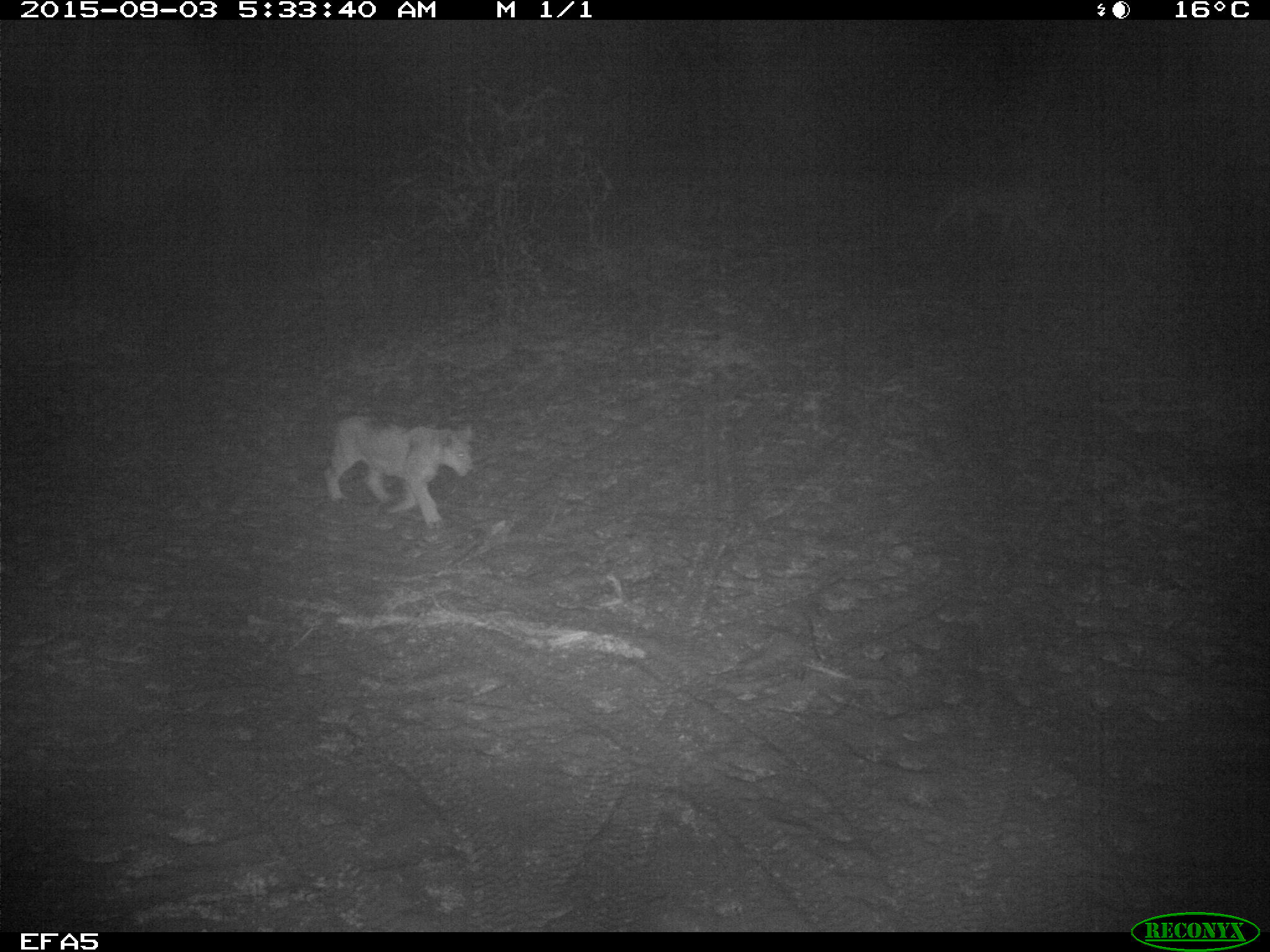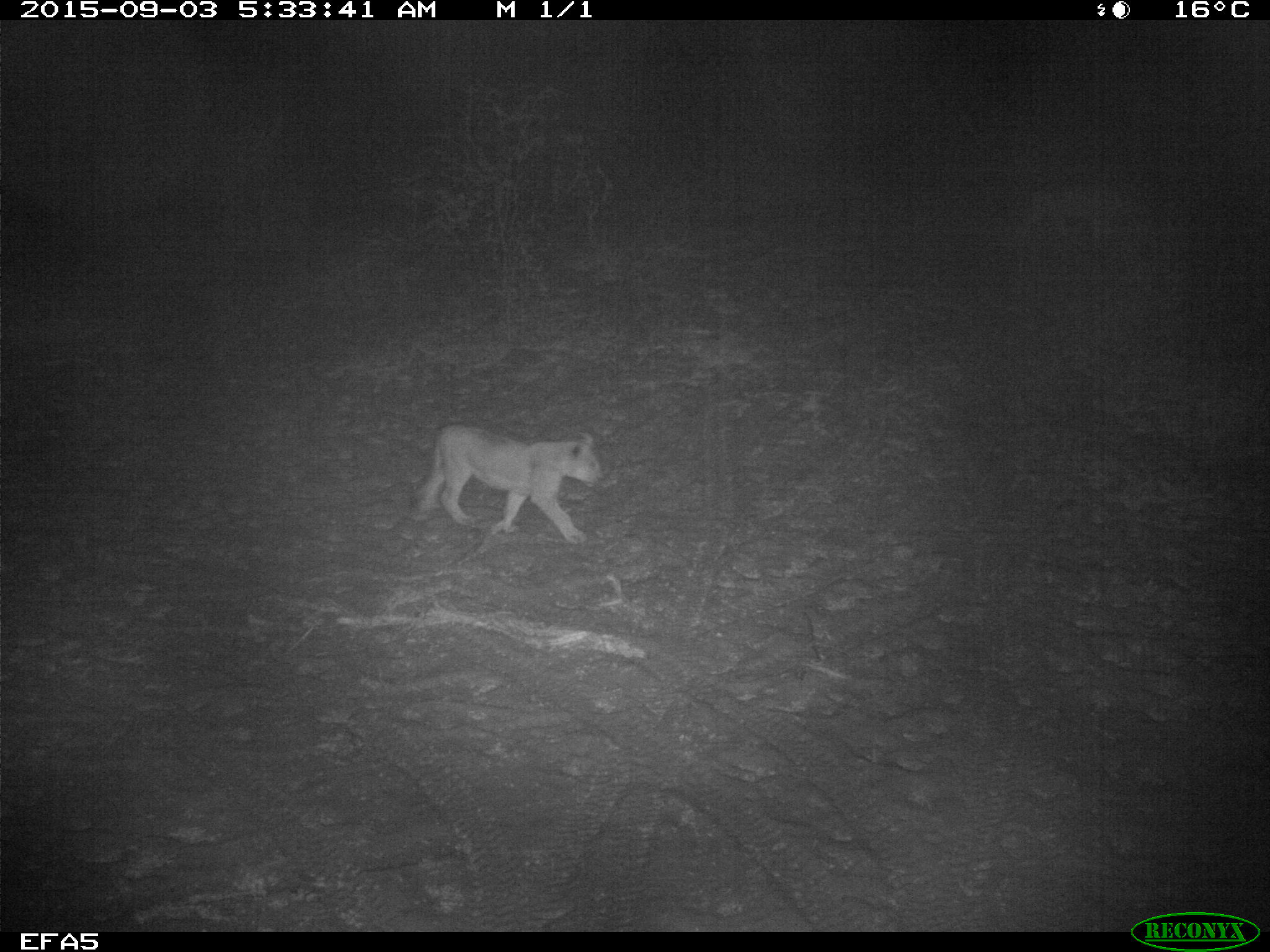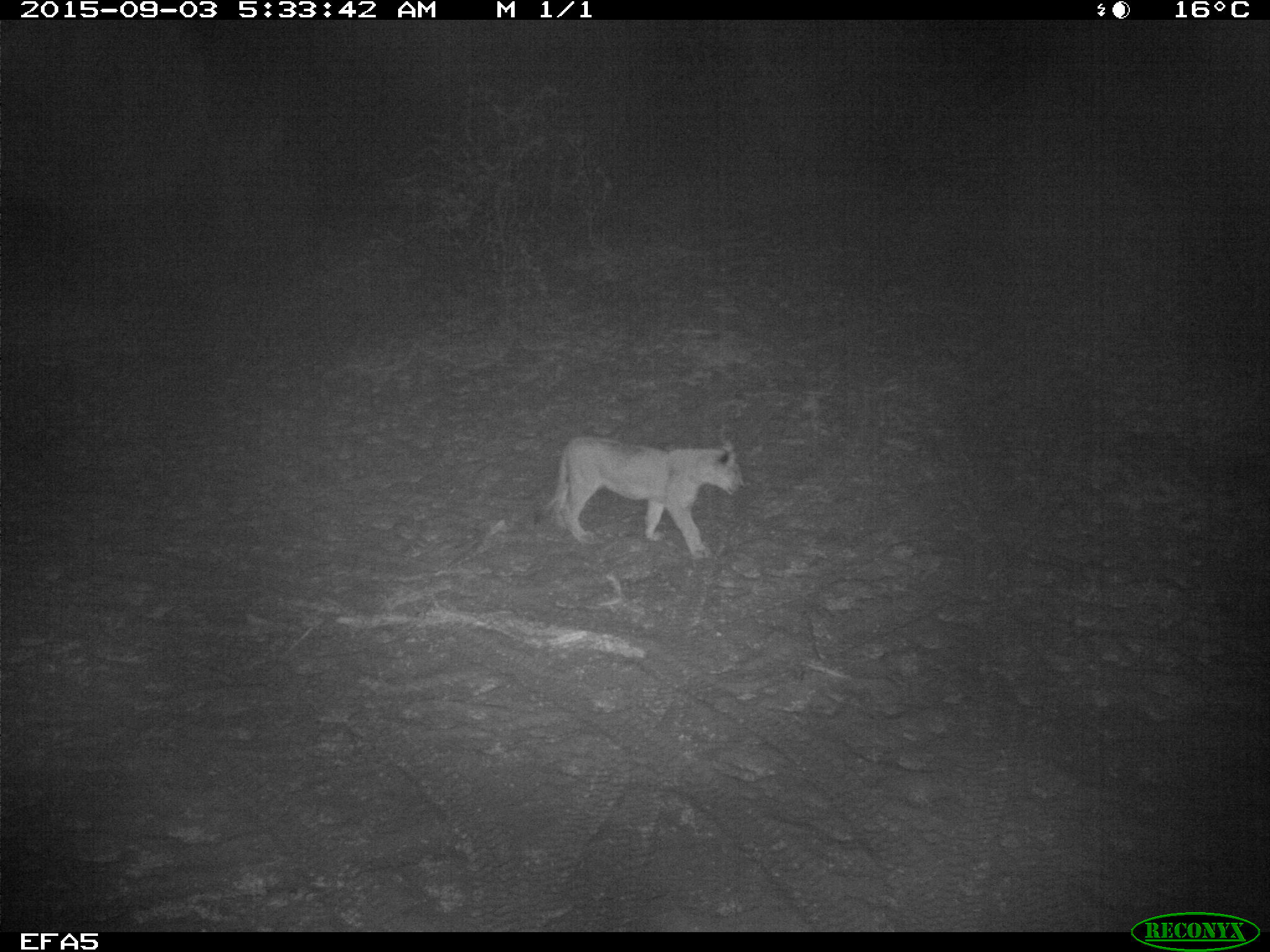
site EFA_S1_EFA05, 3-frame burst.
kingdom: Animalia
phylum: Chordata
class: Mammalia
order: Carnivora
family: Felidae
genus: Panthera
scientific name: Panthera leo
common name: lion female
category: lionfemale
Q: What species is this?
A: Lionfemale (lion female) (Panthera leo).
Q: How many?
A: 1.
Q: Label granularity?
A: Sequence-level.